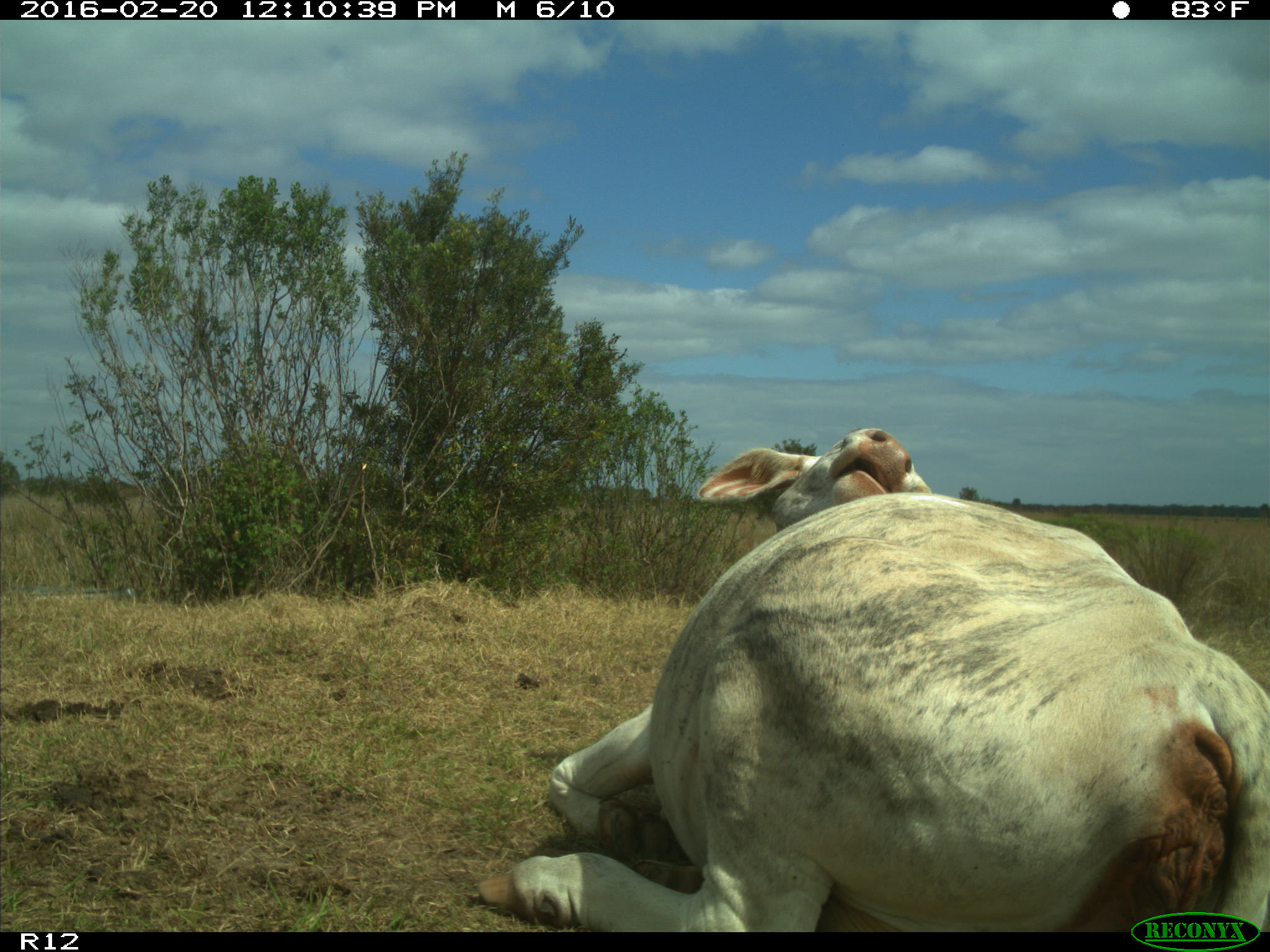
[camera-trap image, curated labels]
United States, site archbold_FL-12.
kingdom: Animalia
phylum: Chordata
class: Mammalia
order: Artiodactyla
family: Bovidae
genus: Bos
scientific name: Bos taurus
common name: domestic cow